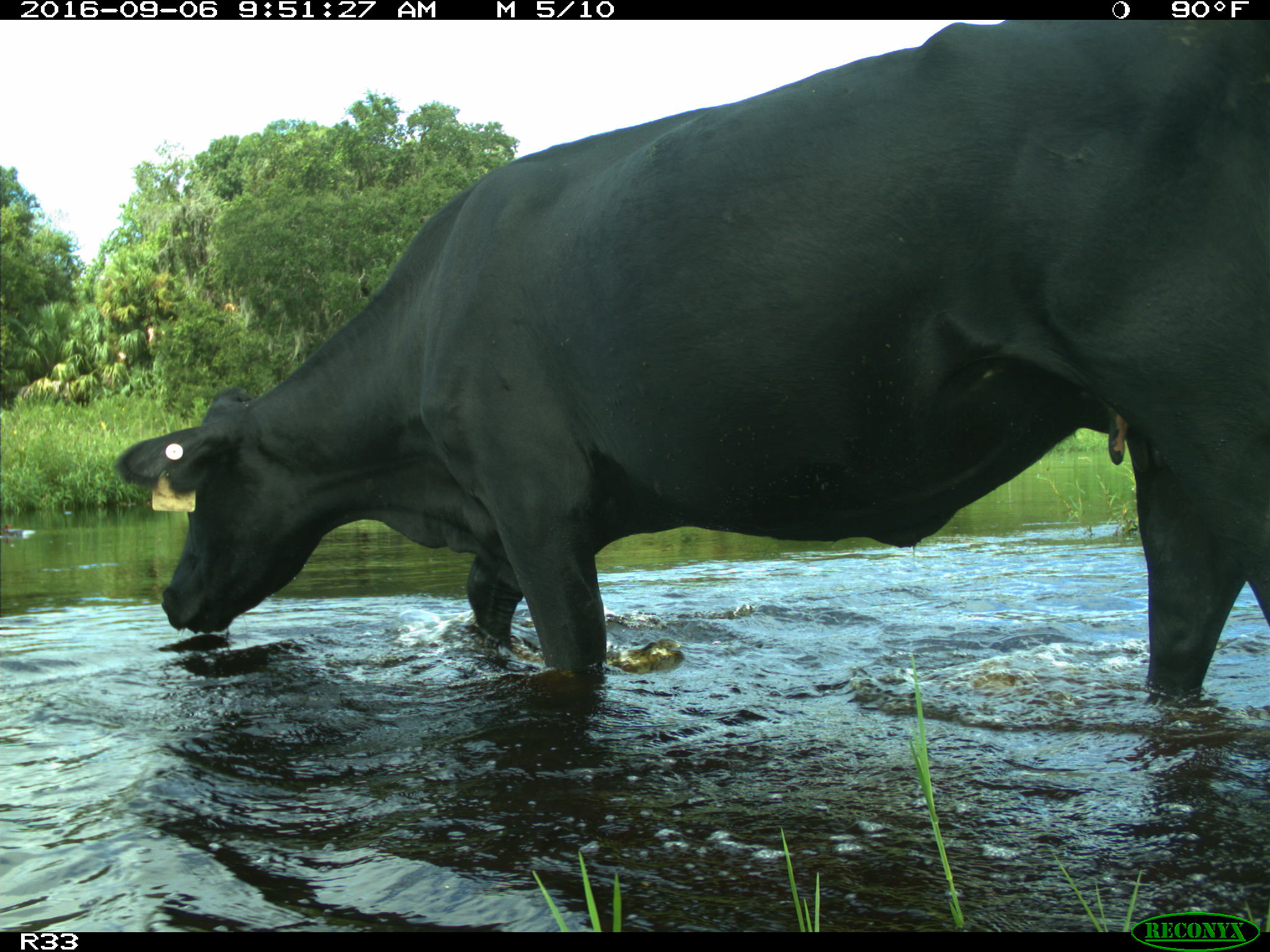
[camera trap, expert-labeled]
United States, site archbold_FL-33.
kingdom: Animalia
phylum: Chordata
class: Mammalia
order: Artiodactyla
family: Bovidae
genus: Bos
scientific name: Bos taurus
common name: domestic cow